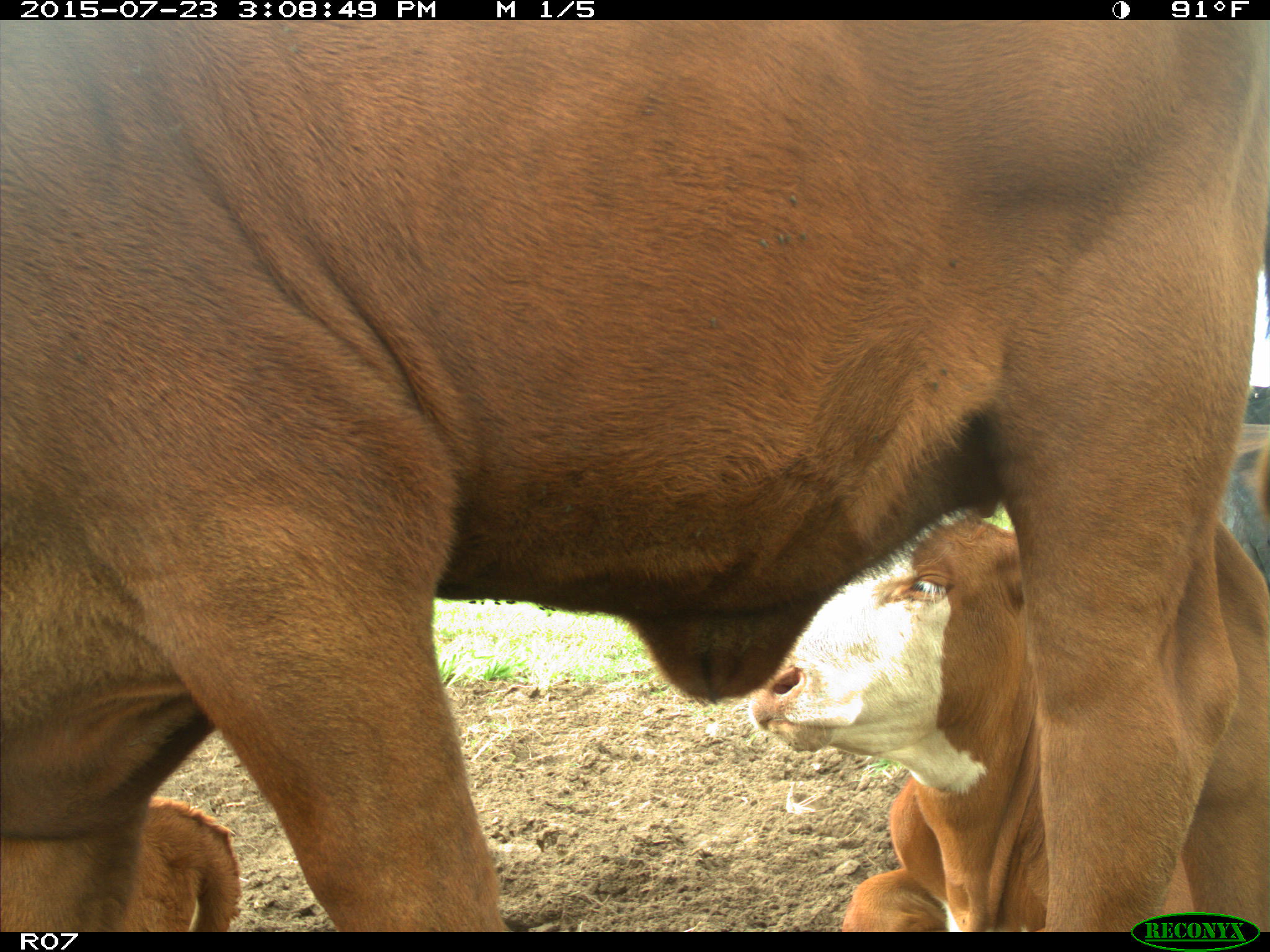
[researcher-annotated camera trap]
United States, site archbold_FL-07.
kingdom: Animalia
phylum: Chordata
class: Mammalia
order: Artiodactyla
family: Bovidae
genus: Bos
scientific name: Bos taurus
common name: domestic cow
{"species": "Bos taurus (domestic cow)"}